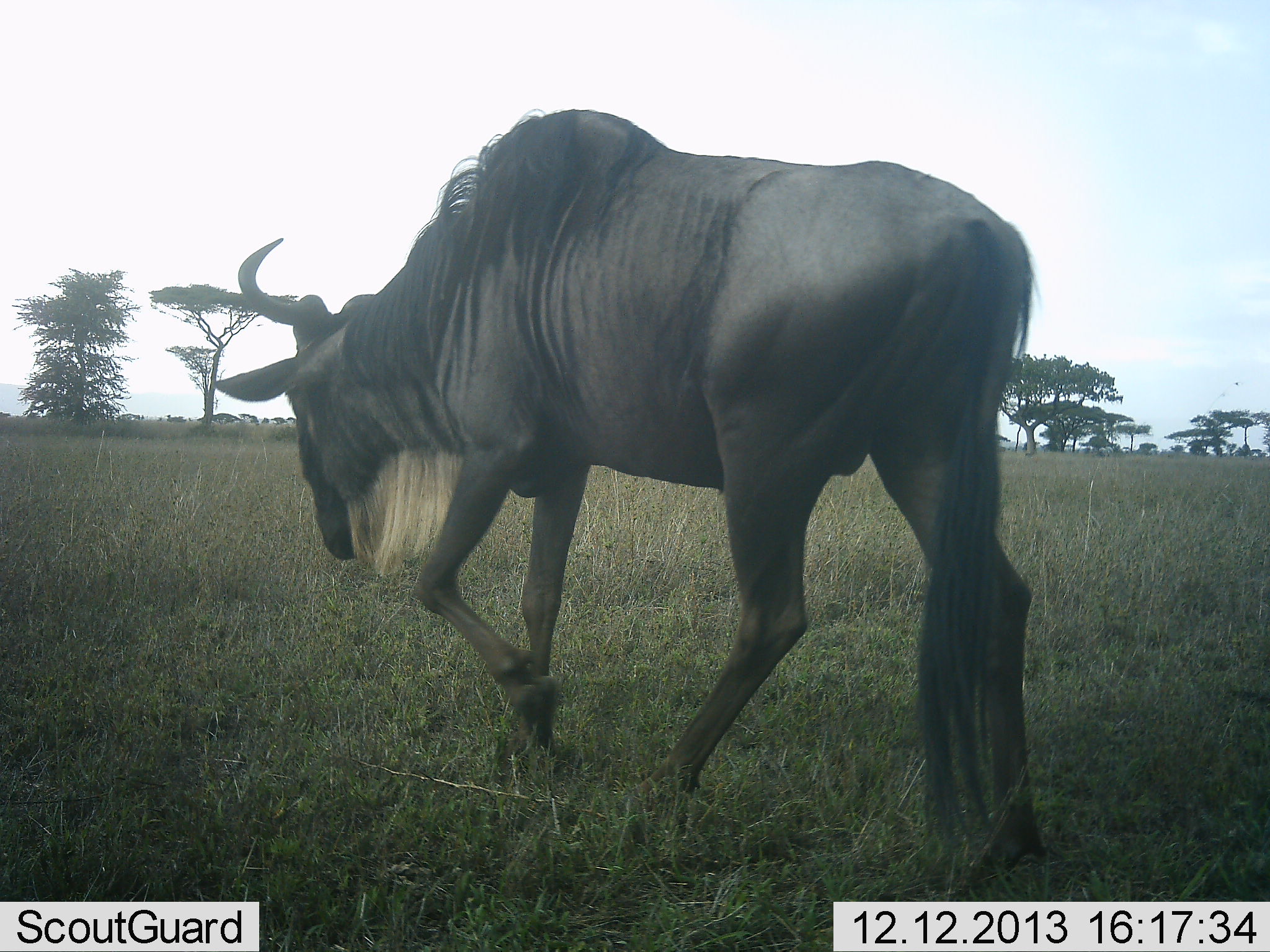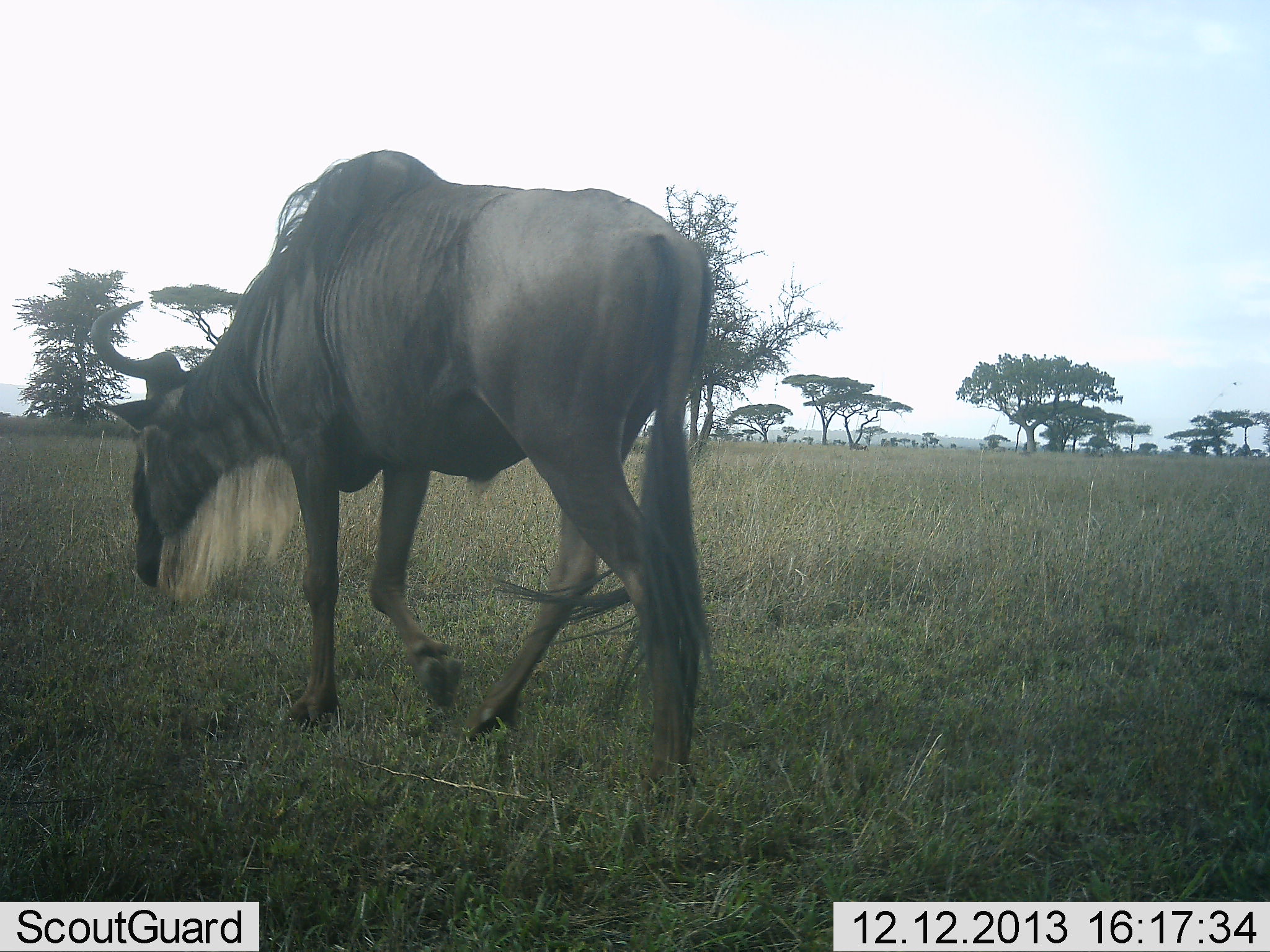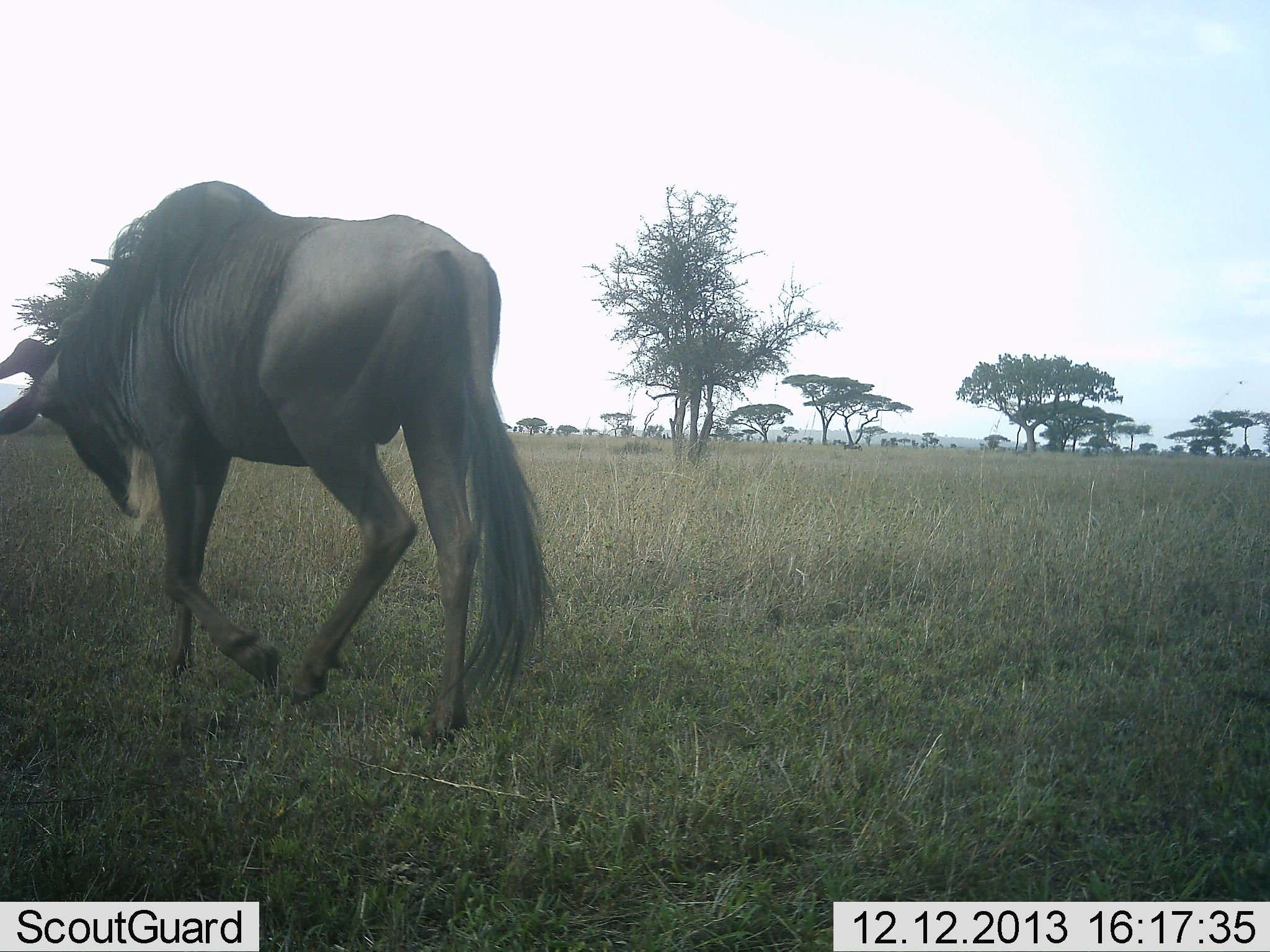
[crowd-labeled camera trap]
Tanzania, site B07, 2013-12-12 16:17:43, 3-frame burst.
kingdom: Animalia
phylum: Chordata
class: Mammalia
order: Artiodactyla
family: Bovidae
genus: Connochaetes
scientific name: Connochaetes taurinus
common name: blue wildebeest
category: wildebeest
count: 1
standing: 10%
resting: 0%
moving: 90%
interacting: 0%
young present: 0%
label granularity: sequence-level